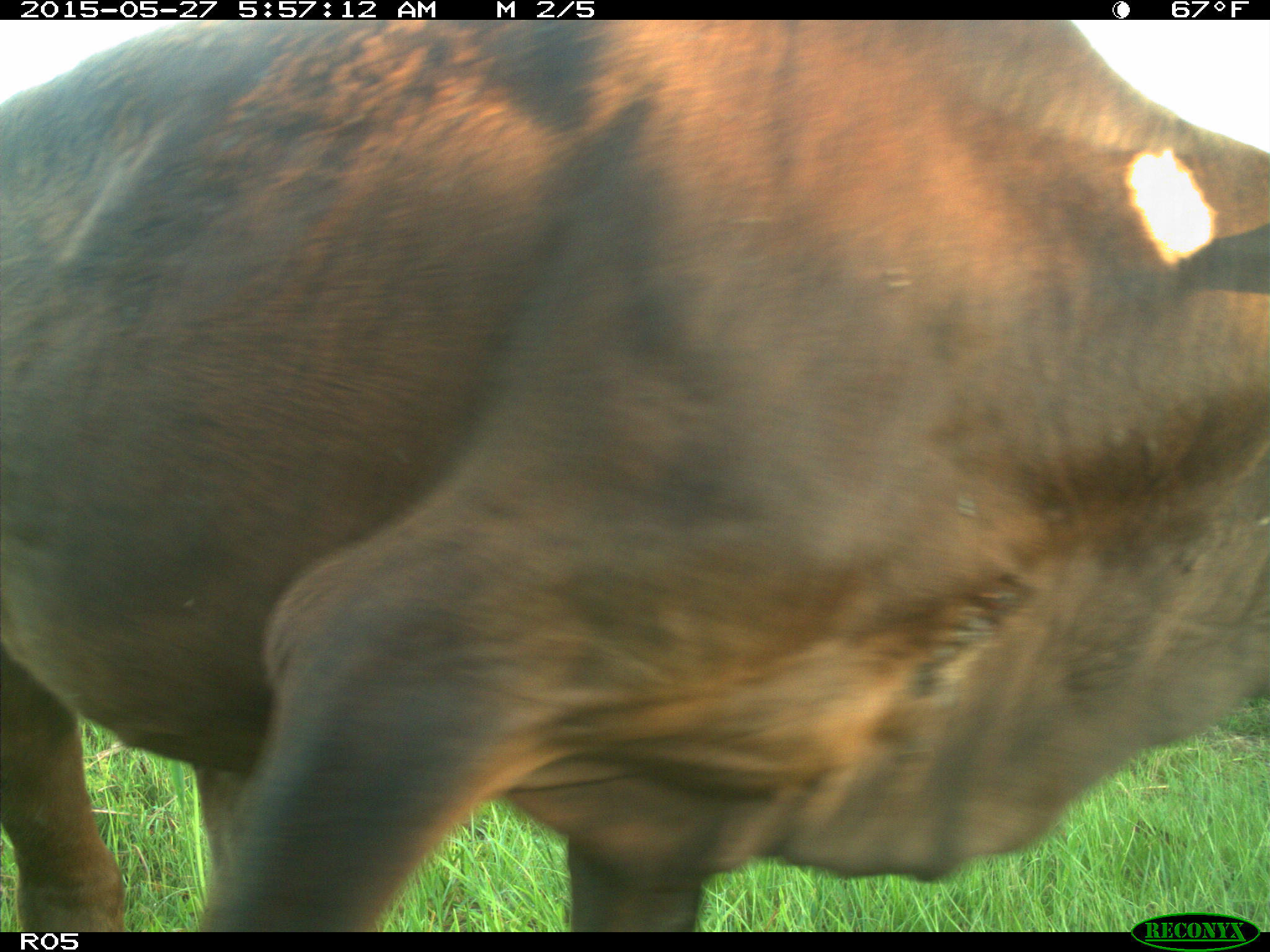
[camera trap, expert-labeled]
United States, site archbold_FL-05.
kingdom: Animalia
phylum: Chordata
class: Mammalia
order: Artiodactyla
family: Bovidae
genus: Bos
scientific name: Bos taurus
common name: domestic cow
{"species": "Bos taurus (domestic cow)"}